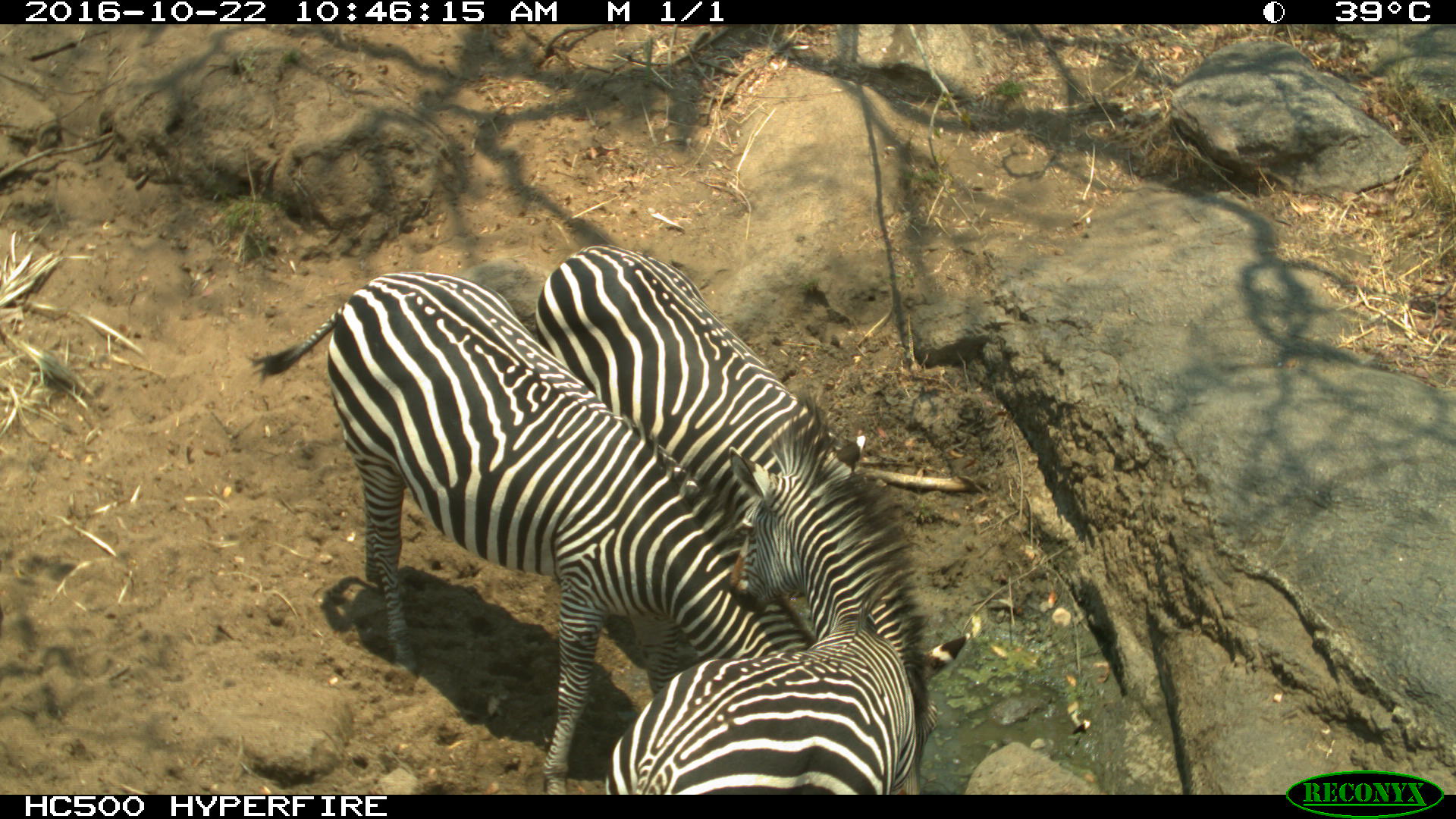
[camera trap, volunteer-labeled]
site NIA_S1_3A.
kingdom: Animalia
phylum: Chordata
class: Mammalia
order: Perissodactyla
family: Equidae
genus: Equus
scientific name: Equus quagga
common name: plains zebra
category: zebraplains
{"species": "zebraplains (plains zebra) (Equus quagga)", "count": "3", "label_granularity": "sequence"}